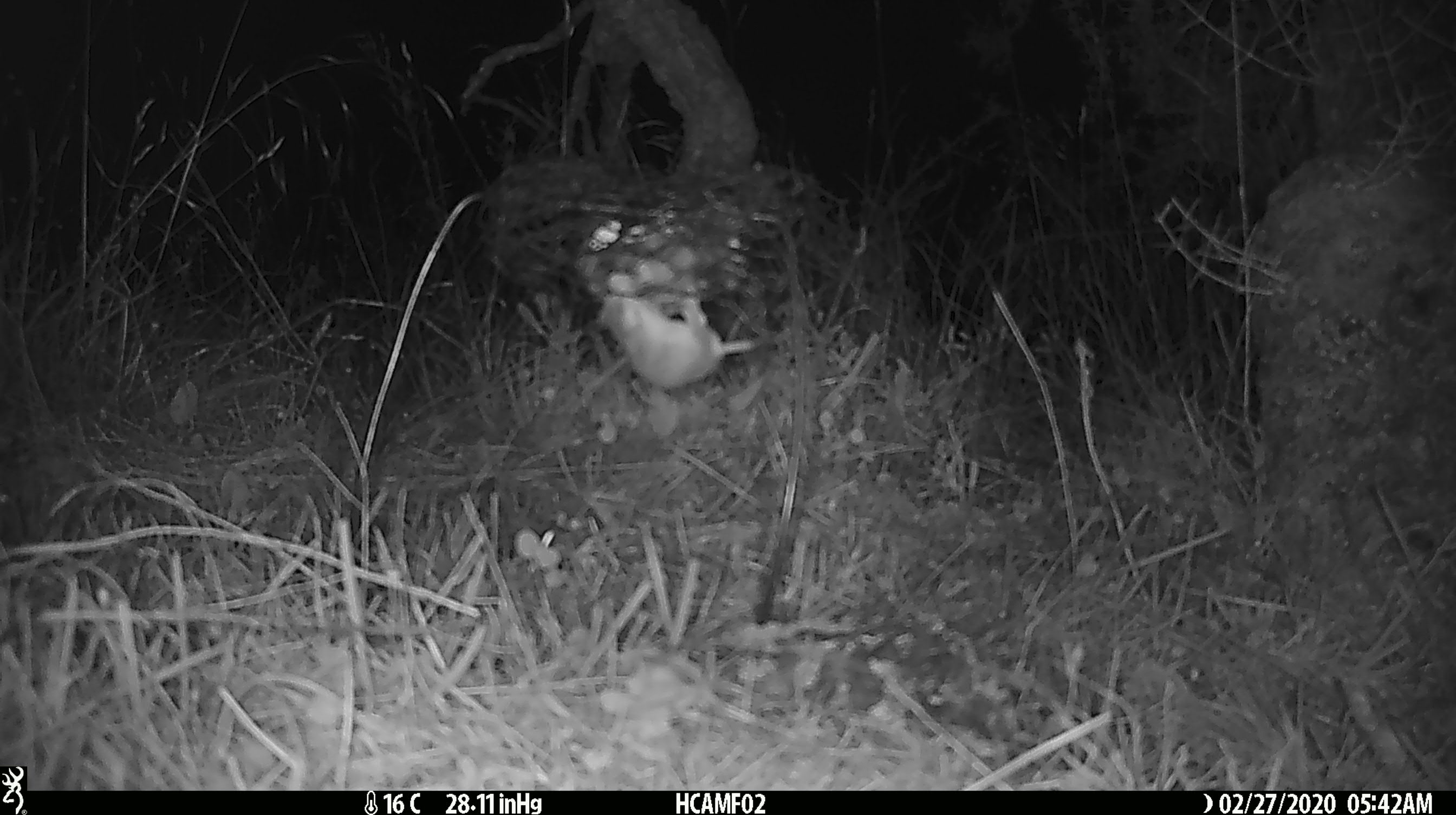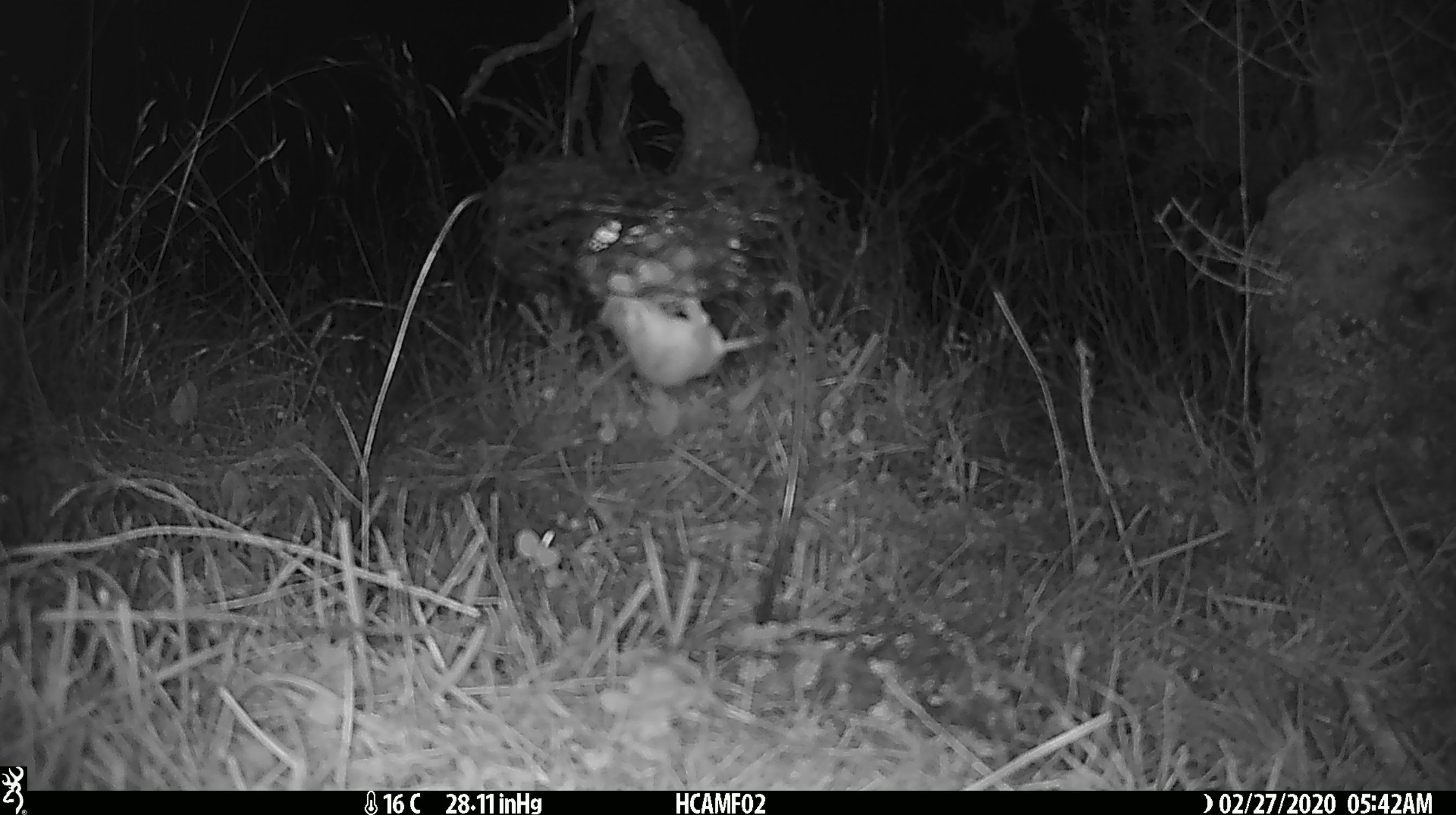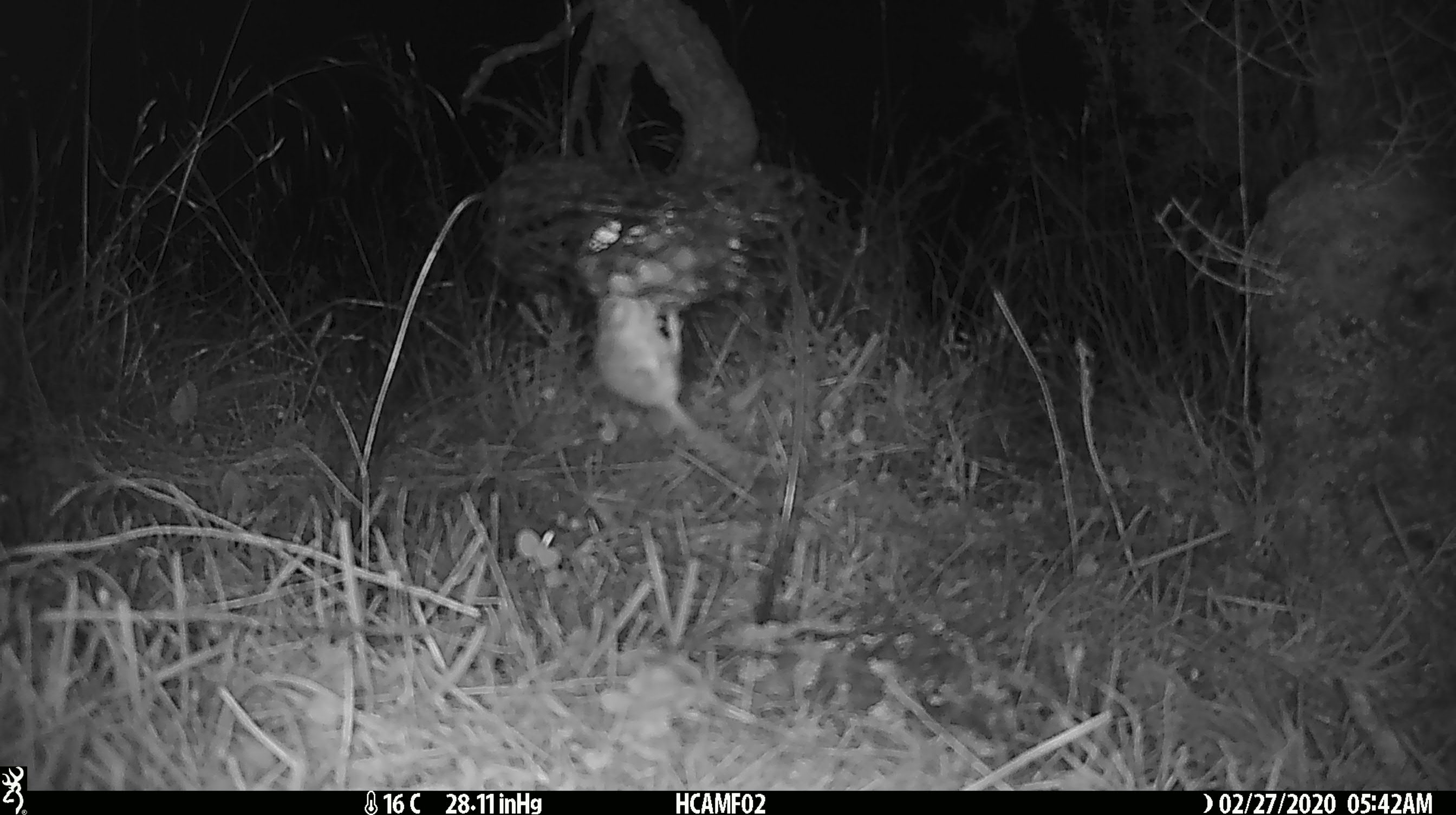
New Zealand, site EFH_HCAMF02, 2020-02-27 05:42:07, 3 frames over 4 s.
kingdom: Animalia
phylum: Chordata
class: Mammalia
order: Rodentia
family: Muridae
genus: Mus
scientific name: Mus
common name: mouse